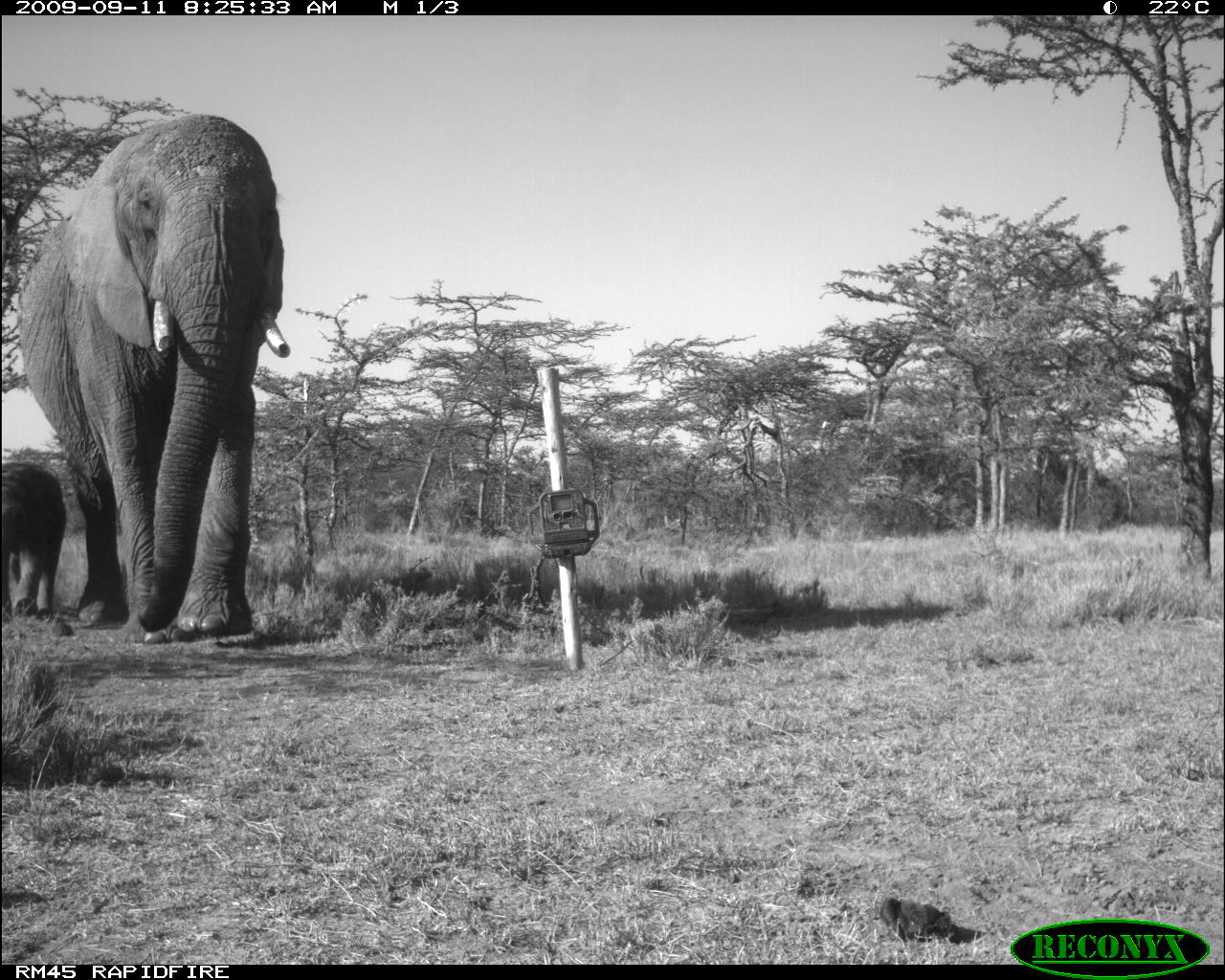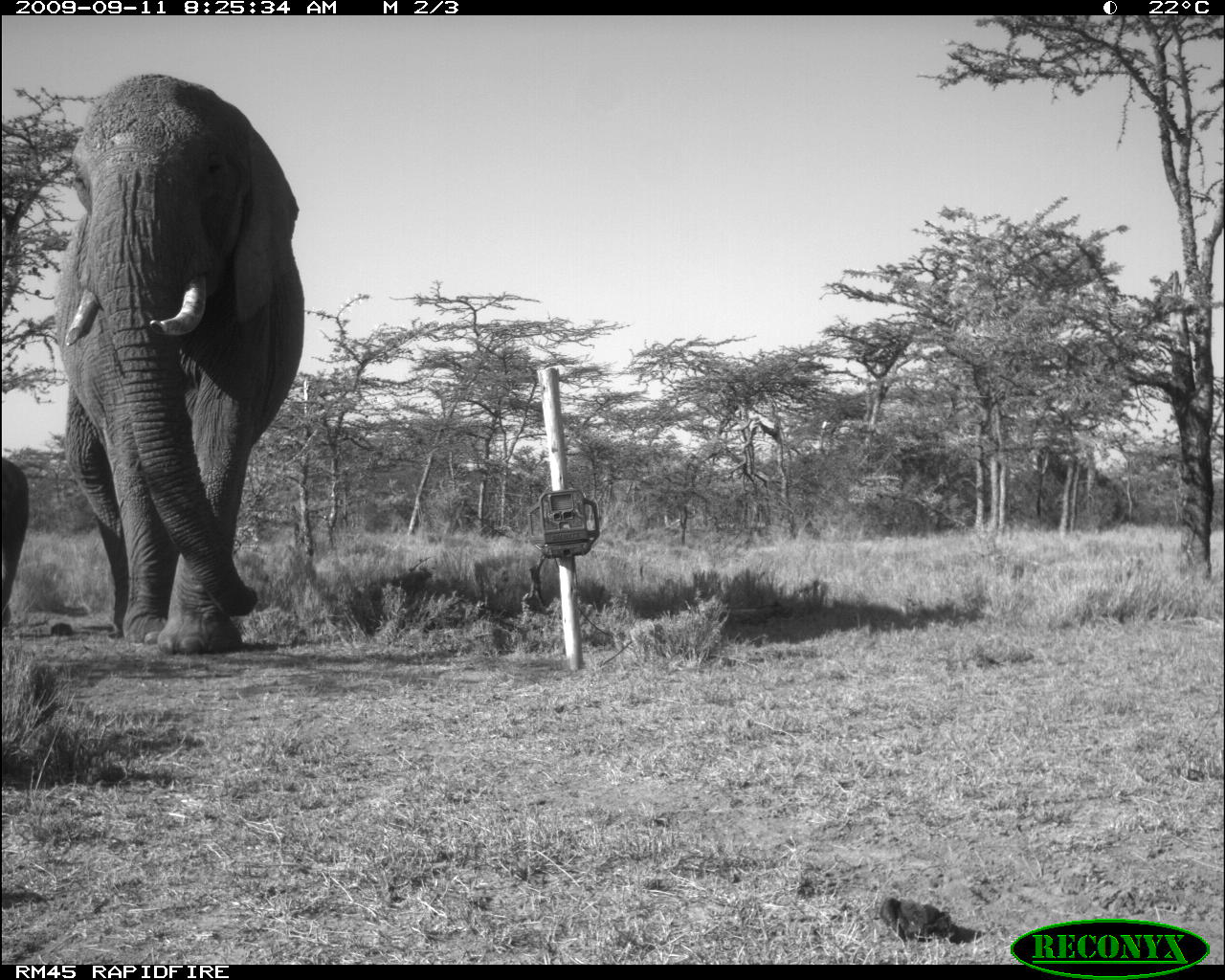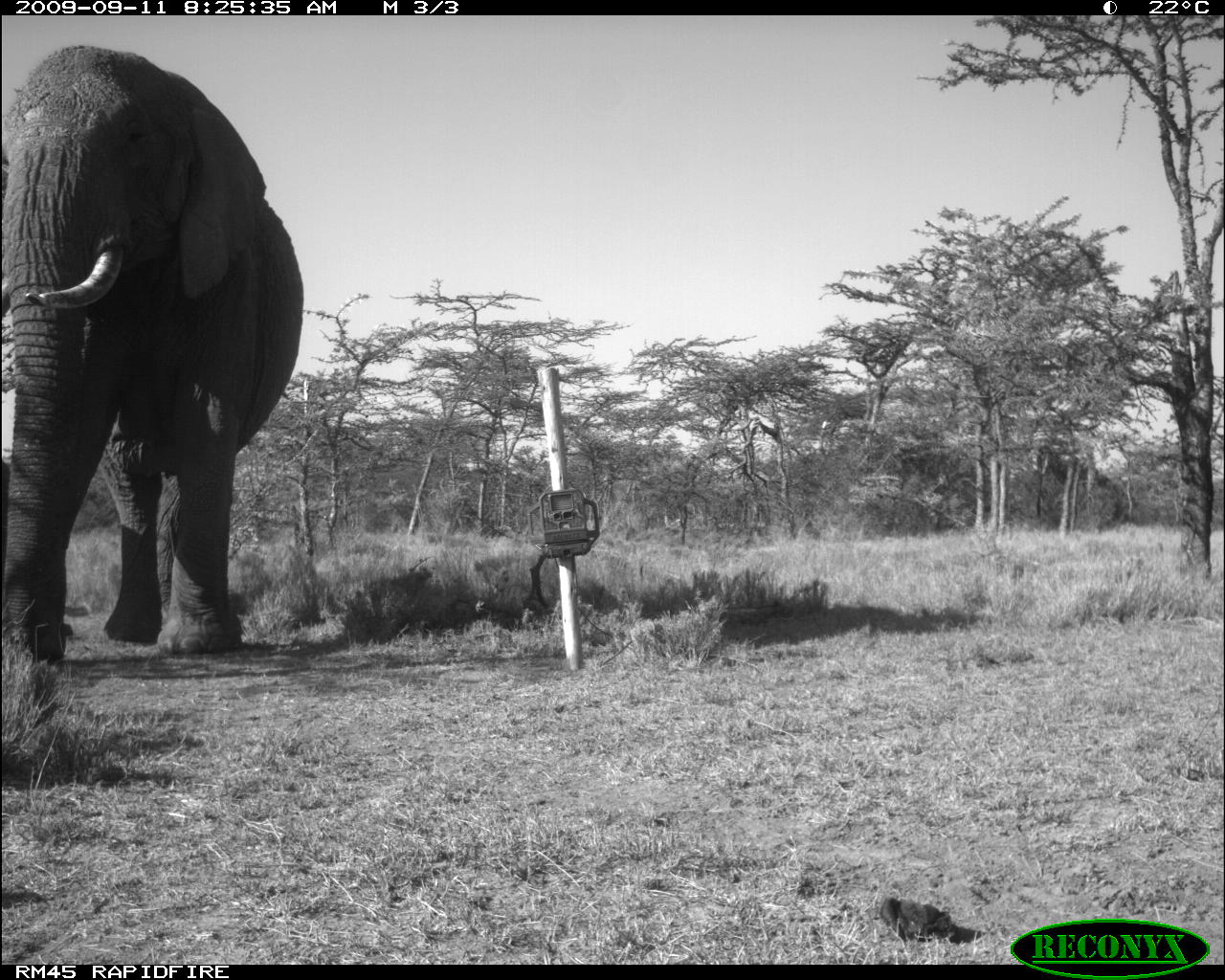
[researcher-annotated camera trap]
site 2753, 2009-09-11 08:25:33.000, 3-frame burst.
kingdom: Animalia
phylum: Chordata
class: Mammalia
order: Proboscidea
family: Elephantidae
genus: Loxodonta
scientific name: Loxodonta africana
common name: african bush elephant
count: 2